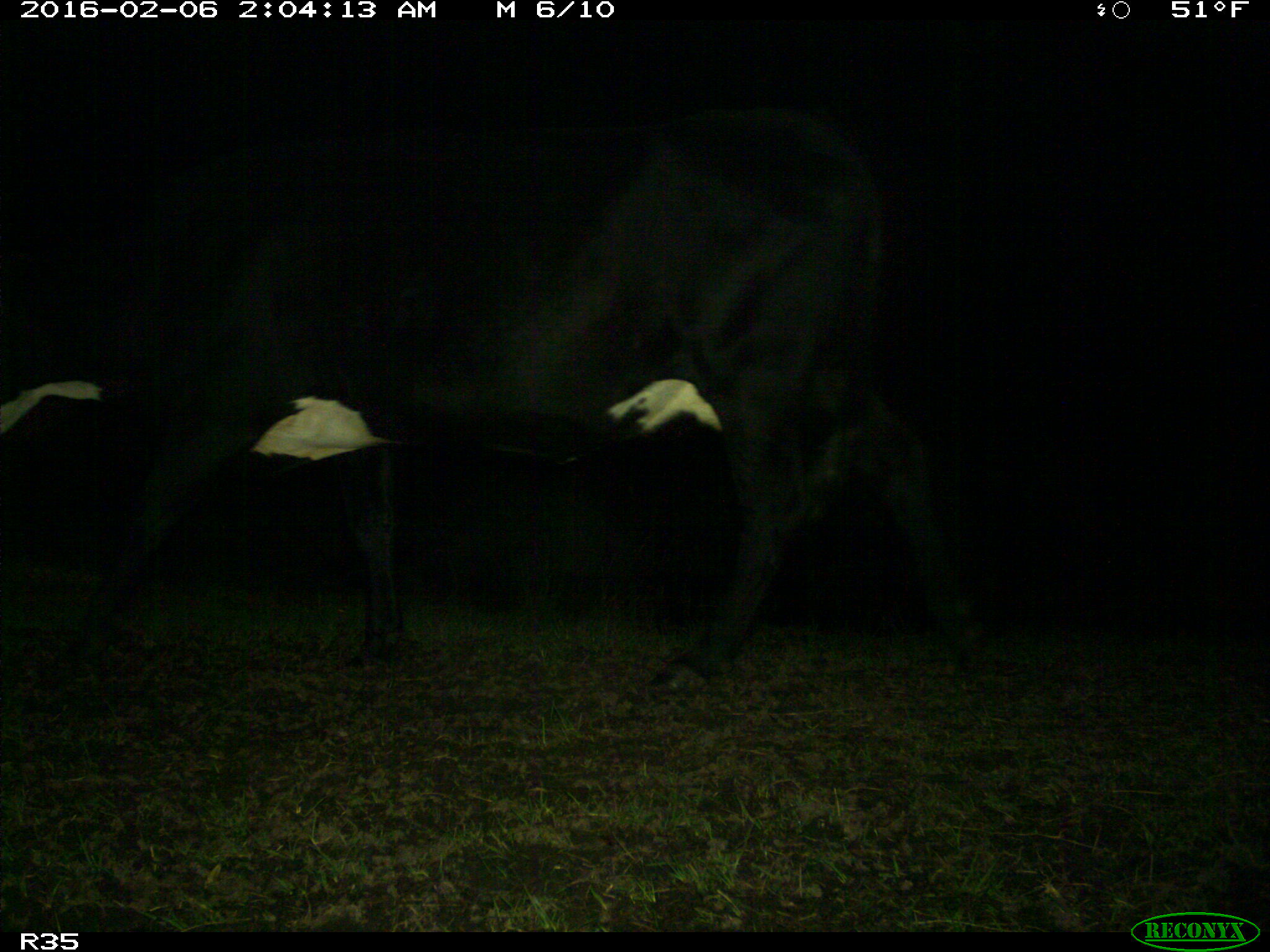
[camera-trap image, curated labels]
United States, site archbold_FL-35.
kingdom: Animalia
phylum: Chordata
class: Mammalia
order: Artiodactyla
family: Bovidae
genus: Bos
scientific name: Bos taurus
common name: domestic cow